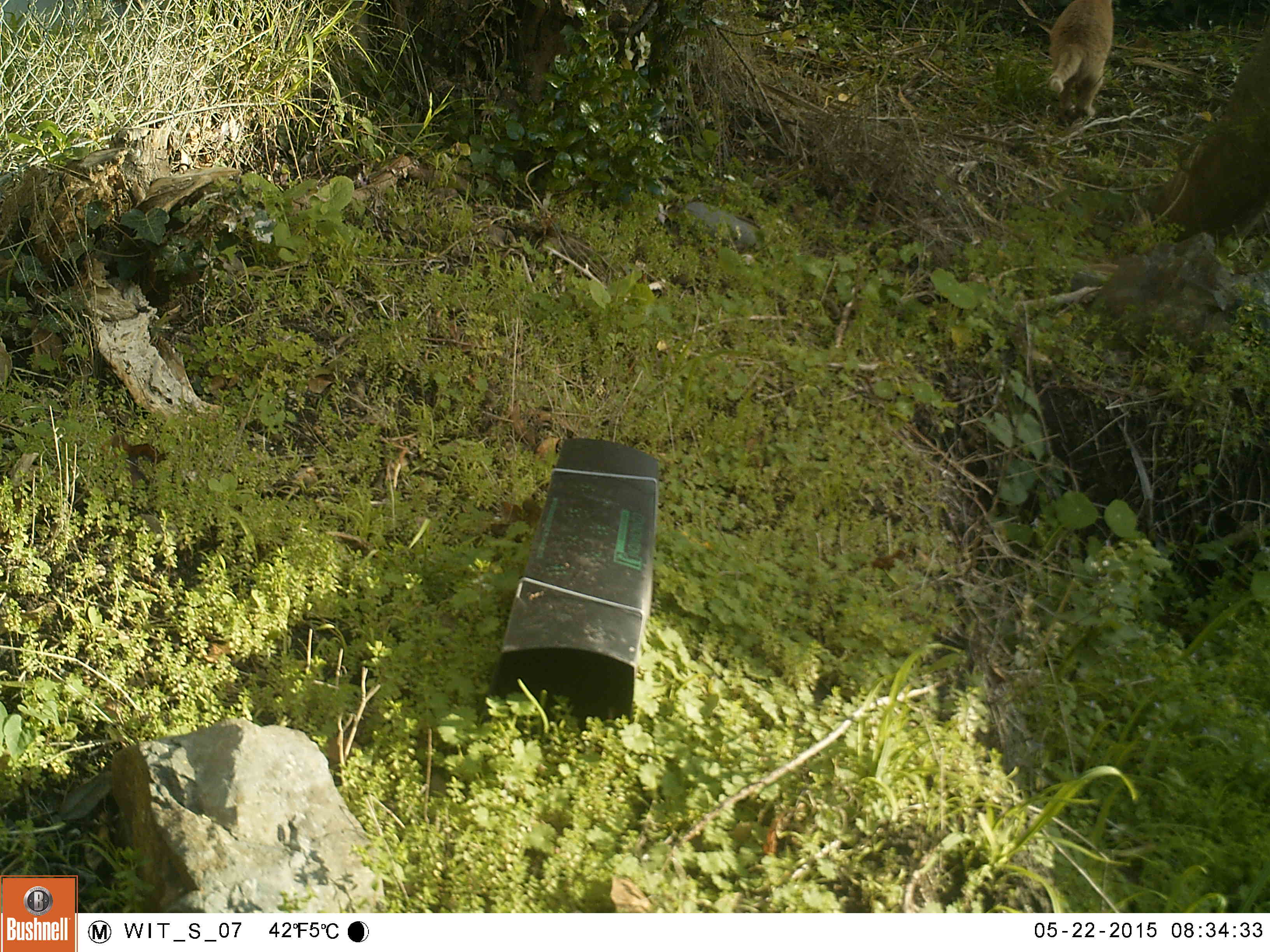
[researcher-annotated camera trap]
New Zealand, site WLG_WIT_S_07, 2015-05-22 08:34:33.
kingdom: Animalia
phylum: Chordata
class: Mammalia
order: Carnivora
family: Felidae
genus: Felis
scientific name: Felis catus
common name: domestic cat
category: cat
Cat (domestic cat) (Felis catus).